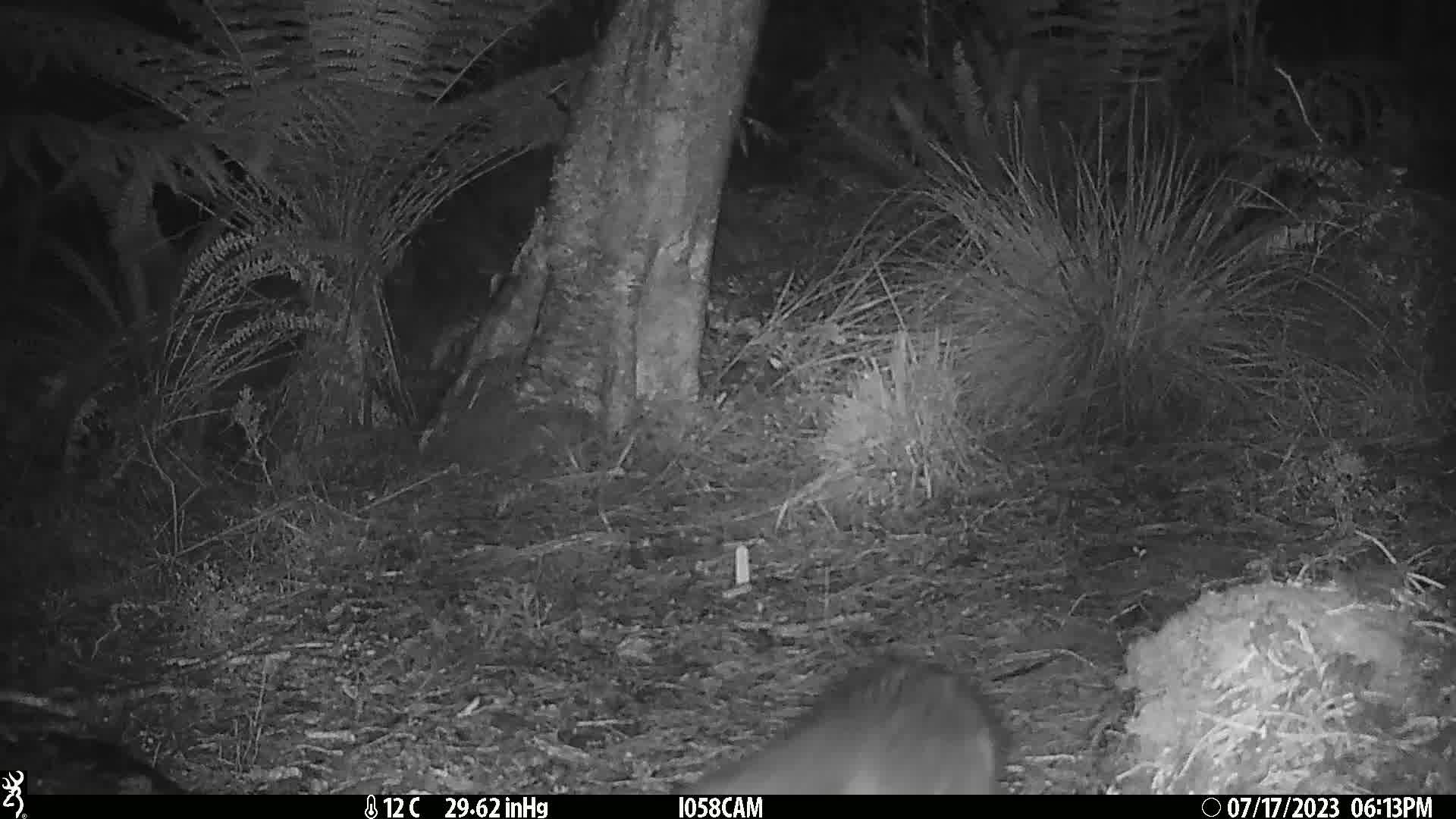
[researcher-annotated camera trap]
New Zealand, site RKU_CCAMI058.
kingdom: Animalia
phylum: Chordata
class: Mammalia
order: Carnivora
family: Felidae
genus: Felis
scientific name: Felis catus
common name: domestic cat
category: cat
Cat (domestic cat) (Felis catus).